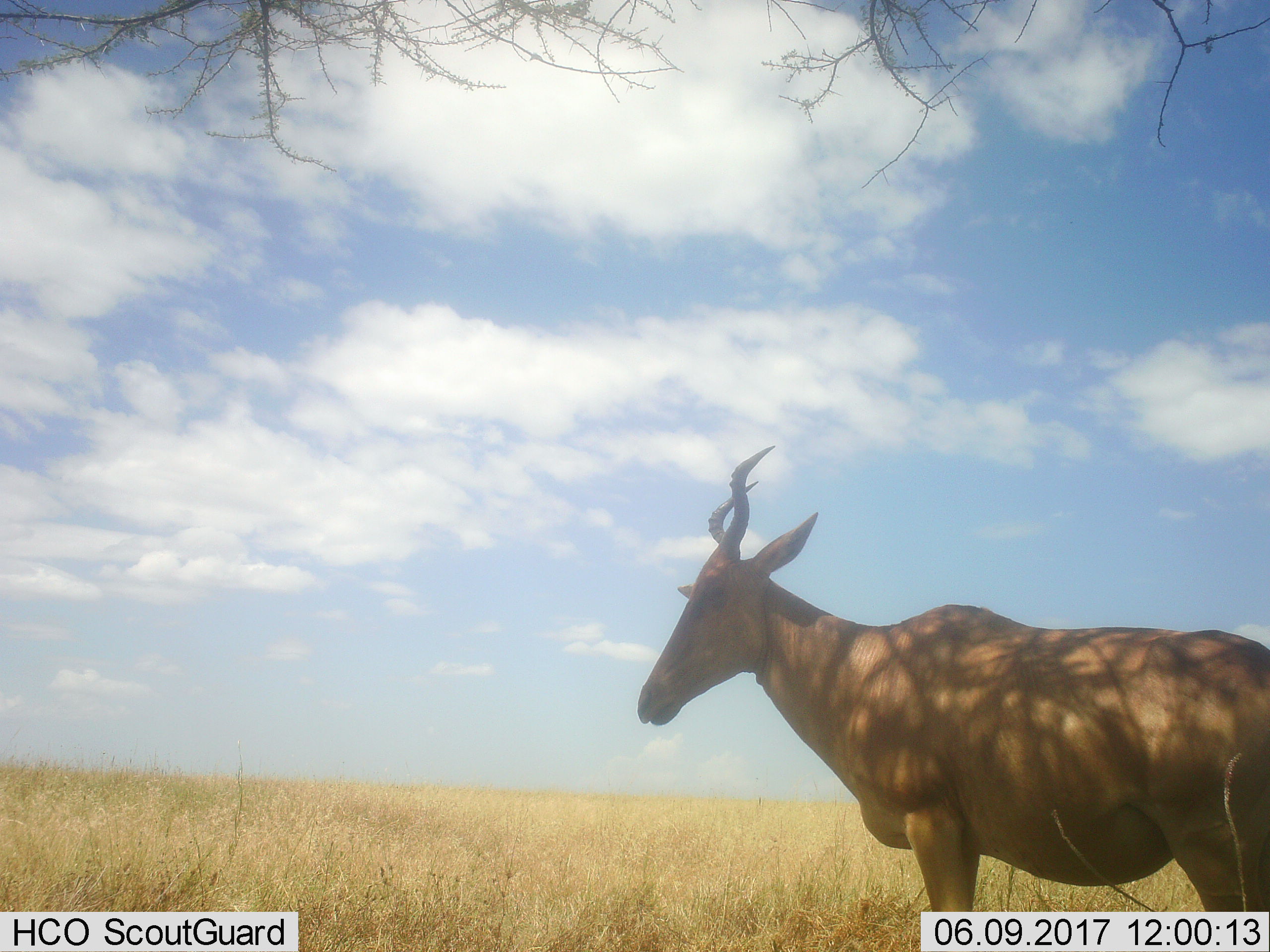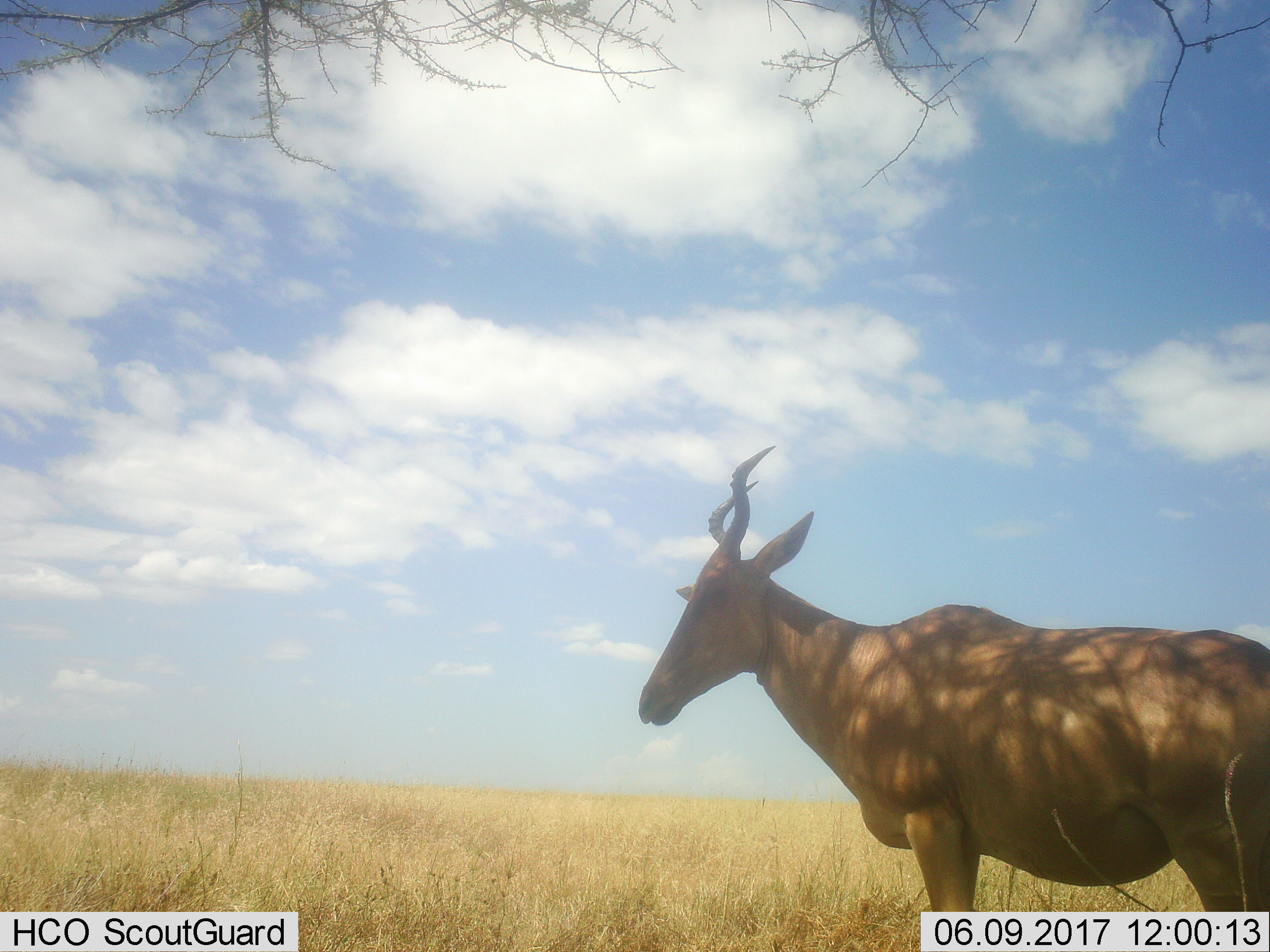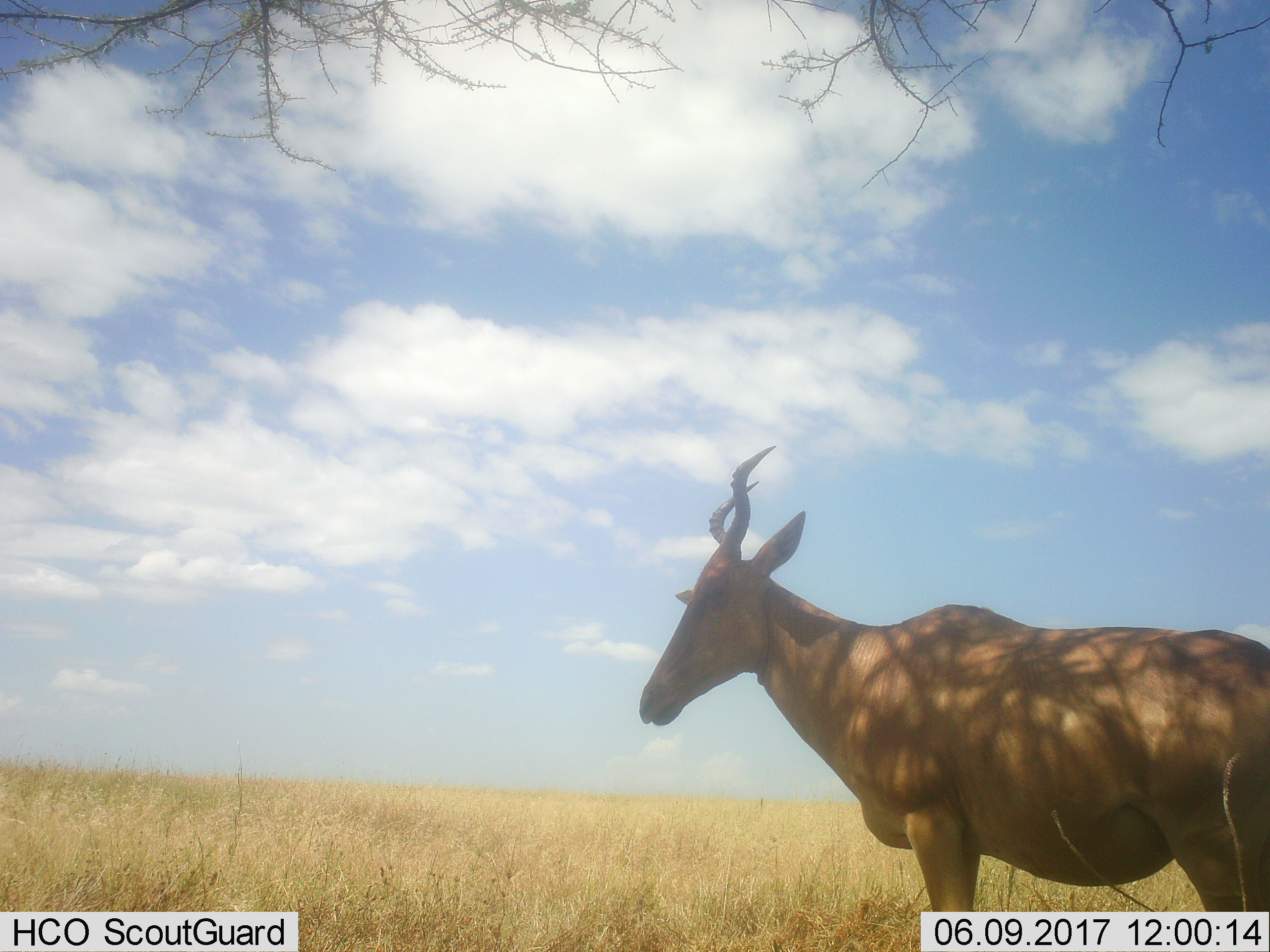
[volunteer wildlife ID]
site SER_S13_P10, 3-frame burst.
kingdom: Animalia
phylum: Chordata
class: Mammalia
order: Artiodactyla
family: Bovidae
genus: Alcelaphus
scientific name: Alcelaphus buselaphus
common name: hartebeest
Hartebeest (Alcelaphus buselaphus), count 1. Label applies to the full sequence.